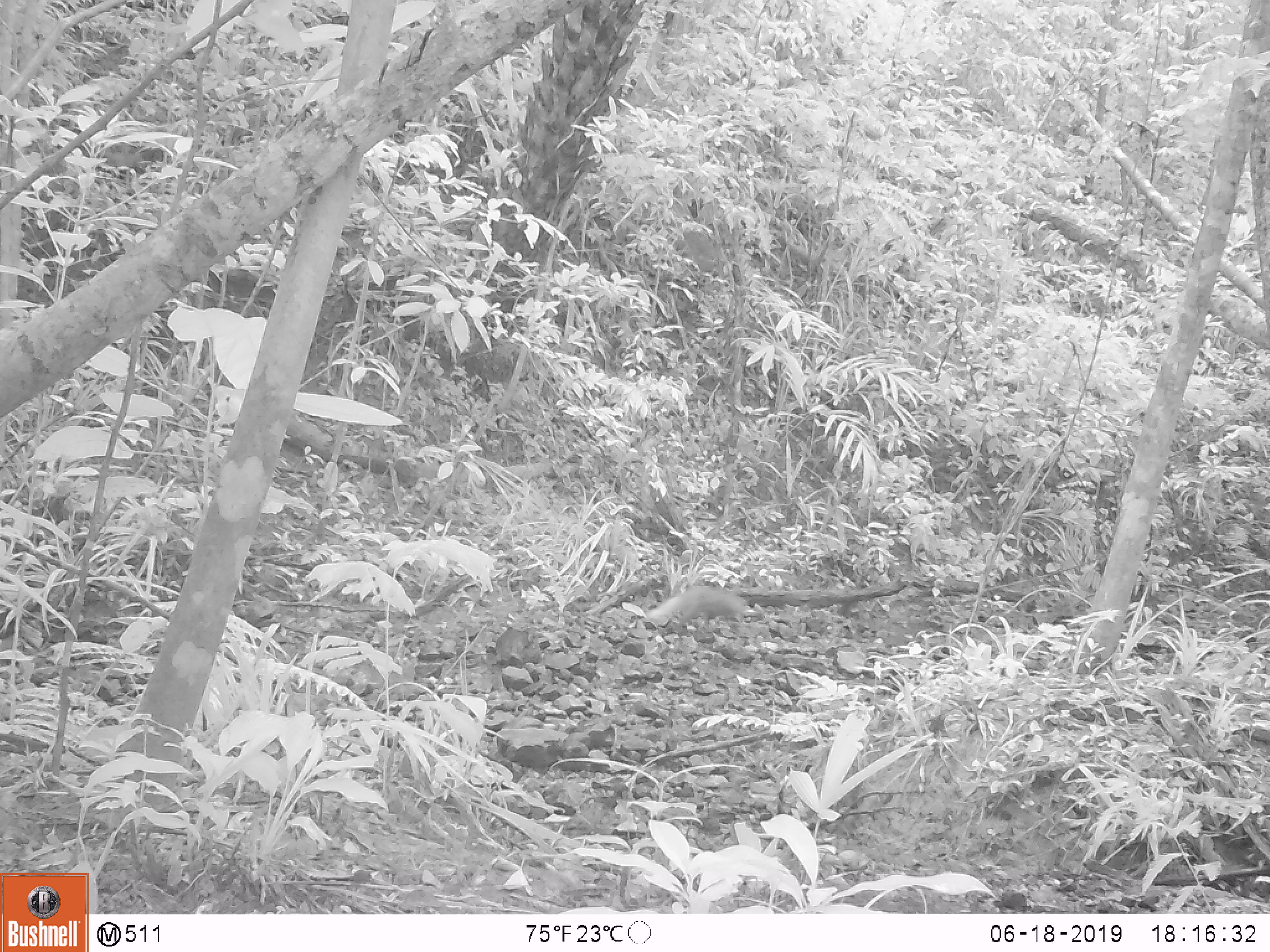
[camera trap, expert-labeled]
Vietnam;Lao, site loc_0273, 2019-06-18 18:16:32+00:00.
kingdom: Animalia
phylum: Chordata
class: Mammalia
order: Artiodactyla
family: Suidae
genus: Sus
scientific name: Sus scrofa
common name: eurasian wild pig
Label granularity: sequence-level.